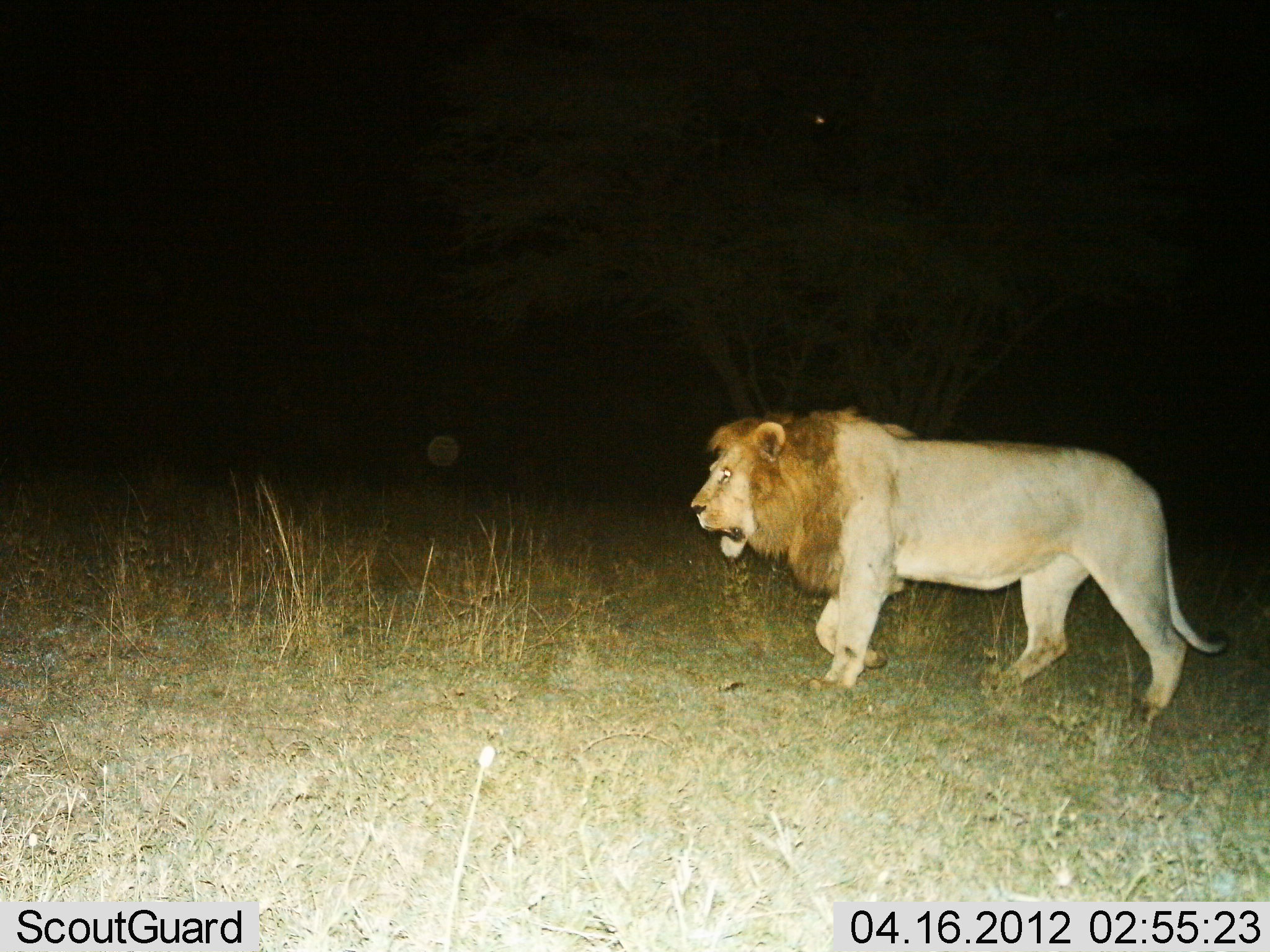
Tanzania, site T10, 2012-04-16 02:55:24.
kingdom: Animalia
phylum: Chordata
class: Mammalia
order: Carnivora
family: Felidae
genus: Panthera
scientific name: Panthera leo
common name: lion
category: lionmale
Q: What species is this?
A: Lionmale (lion) (Panthera leo).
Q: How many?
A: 1.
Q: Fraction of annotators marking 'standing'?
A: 13%.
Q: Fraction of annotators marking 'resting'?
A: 0%.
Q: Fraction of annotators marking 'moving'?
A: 87%.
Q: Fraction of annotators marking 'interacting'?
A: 0%.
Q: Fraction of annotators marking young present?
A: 0%.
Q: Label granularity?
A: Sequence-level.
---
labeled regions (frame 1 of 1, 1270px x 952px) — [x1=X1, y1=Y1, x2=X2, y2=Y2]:
animal: [x1=684, y1=399, x2=1234, y2=728]